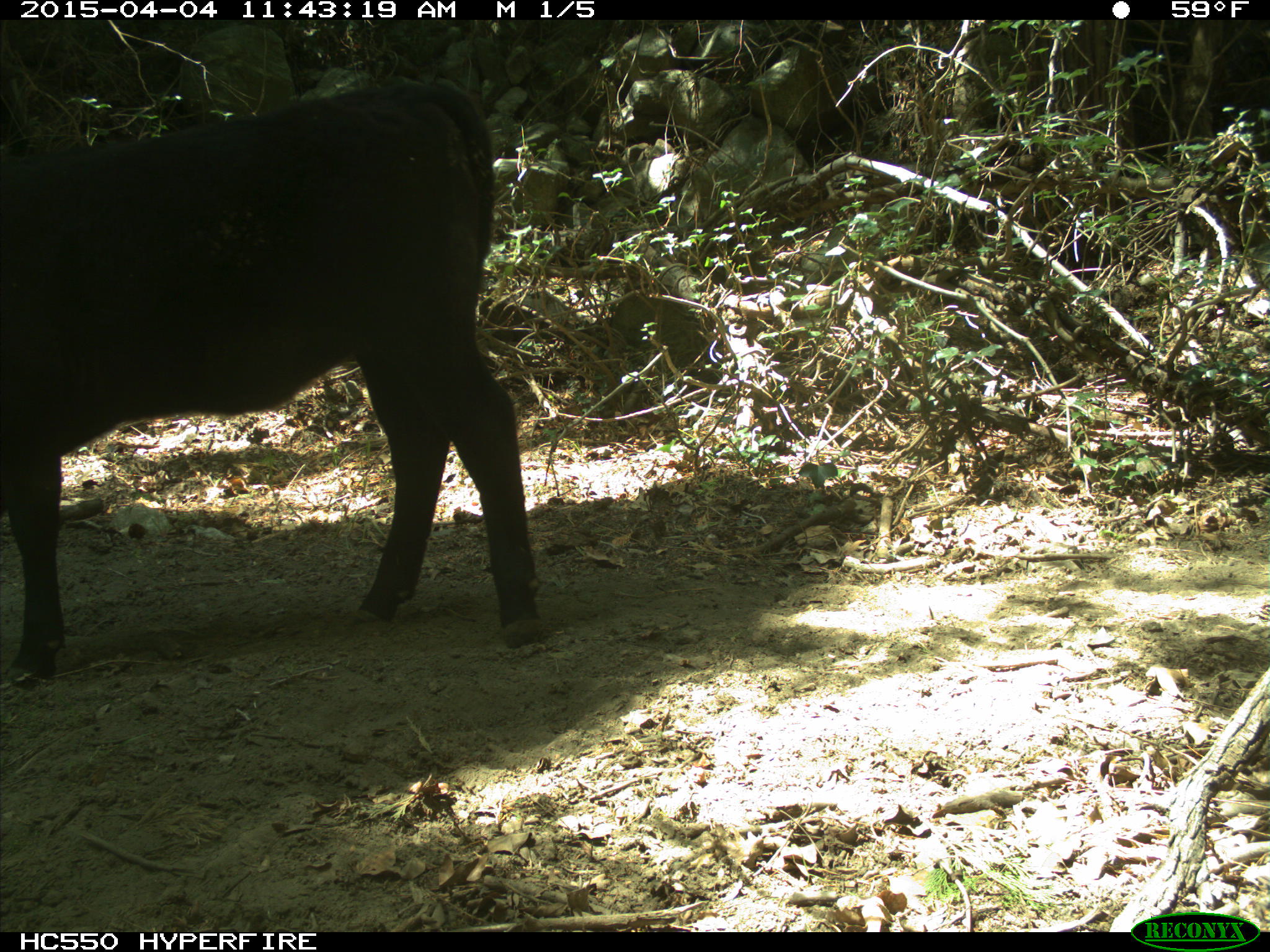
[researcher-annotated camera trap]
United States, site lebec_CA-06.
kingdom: Animalia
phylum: Chordata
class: Mammalia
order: Artiodactyla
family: Bovidae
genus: Bos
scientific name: Bos taurus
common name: domestic cow